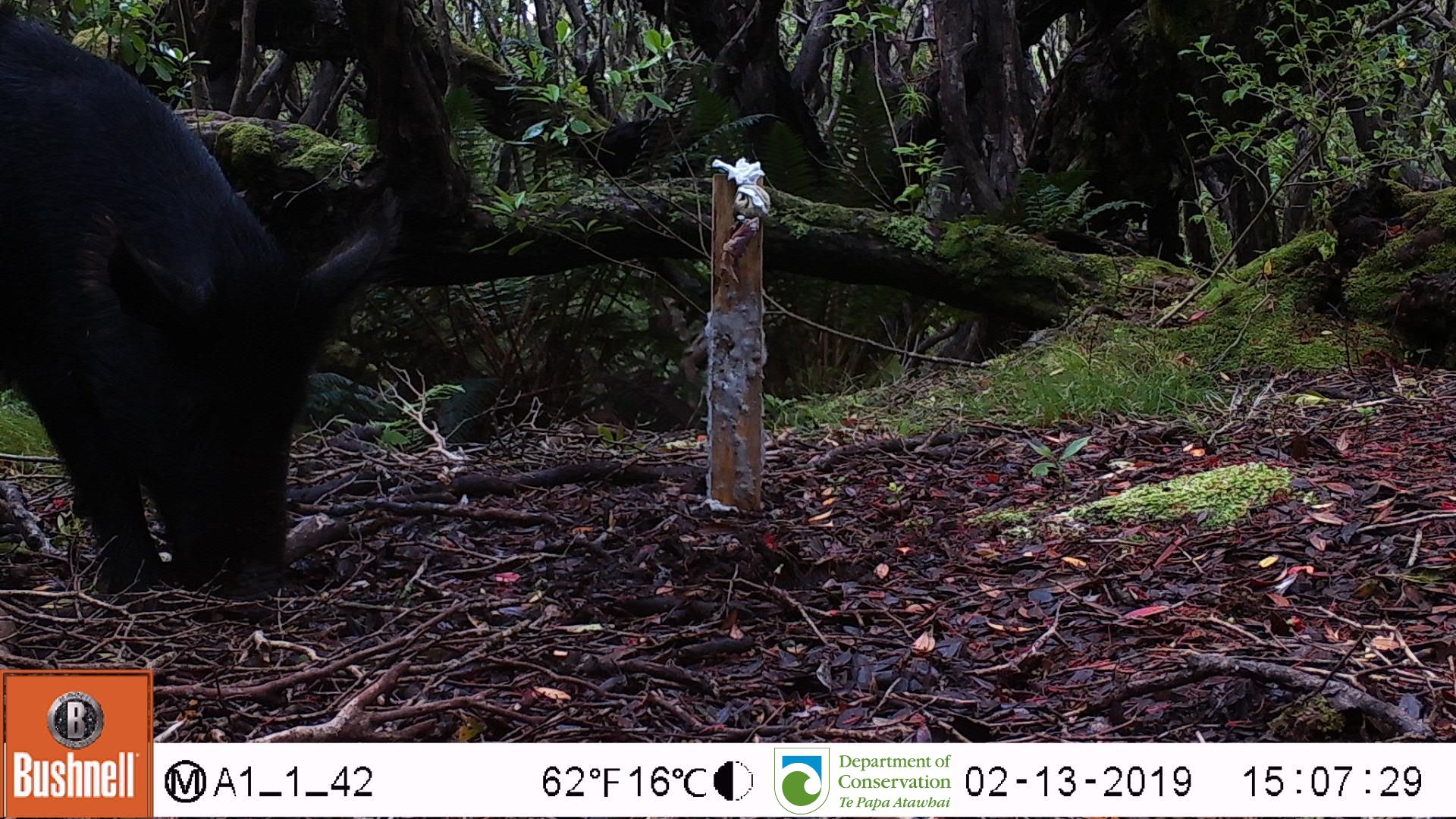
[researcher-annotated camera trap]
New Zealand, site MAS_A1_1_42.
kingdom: Animalia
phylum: Chordata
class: Mammalia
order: Artiodactyla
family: Suidae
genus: Sus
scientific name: Sus scrofa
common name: pig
Pig (Sus scrofa).